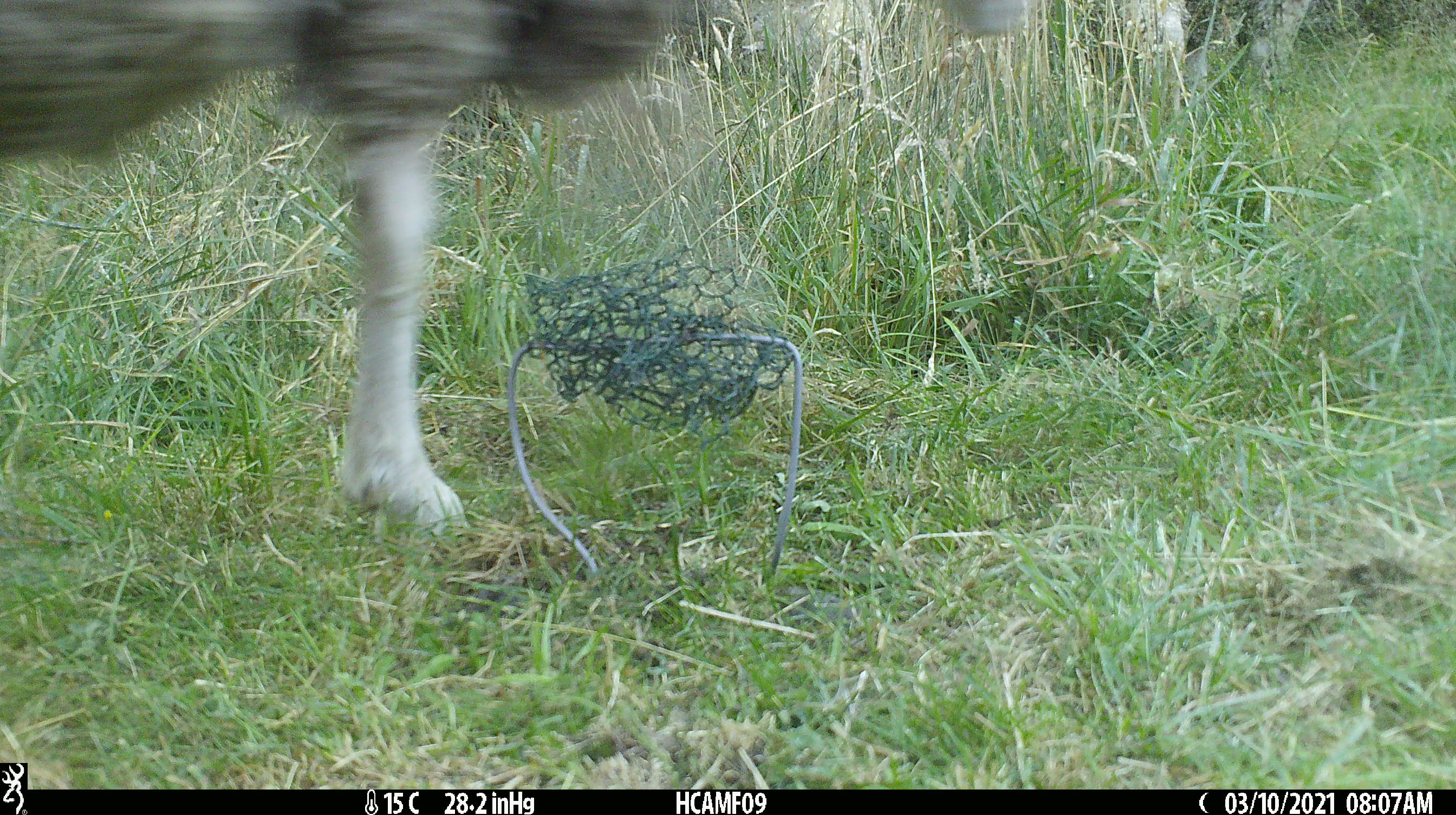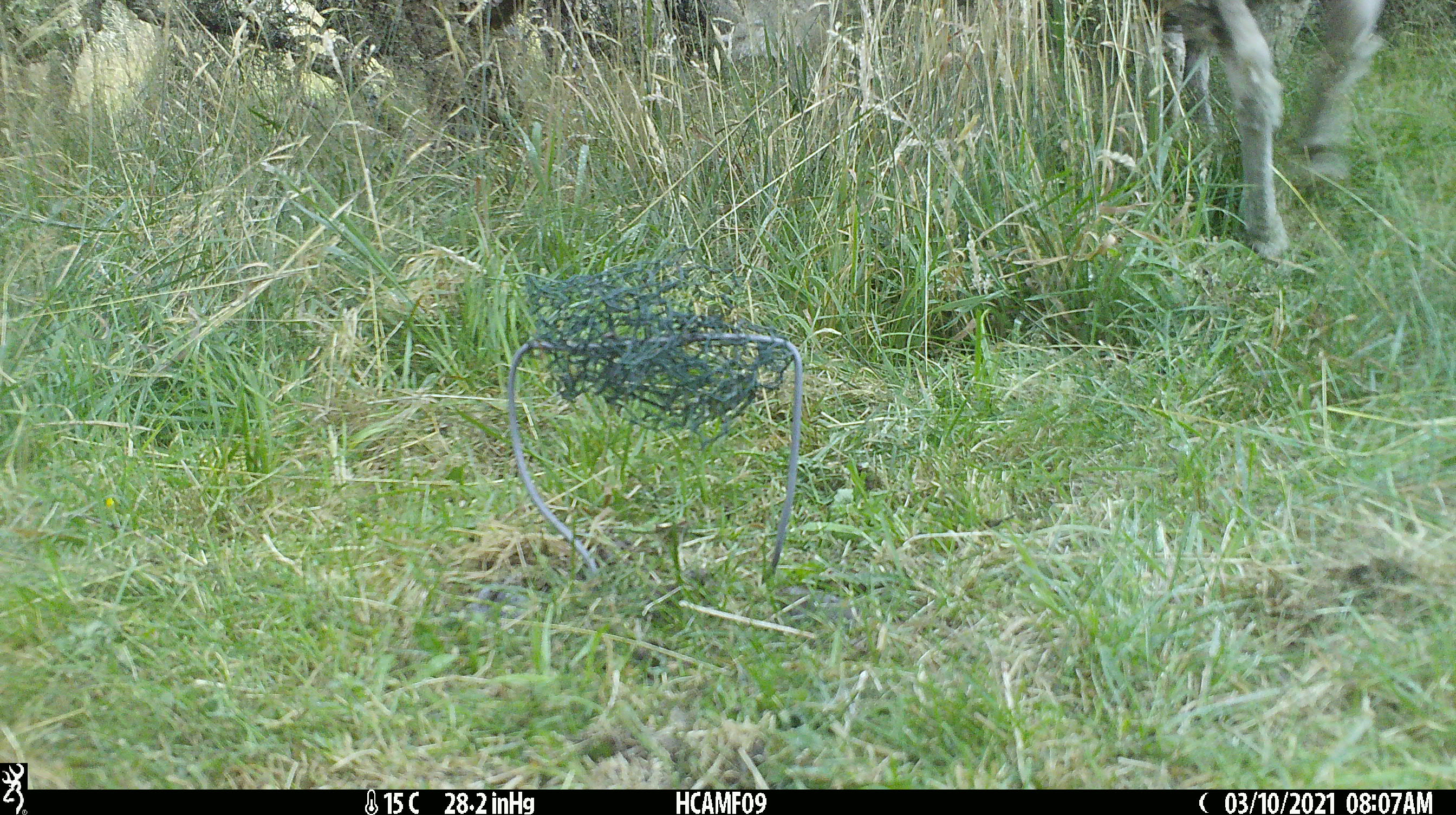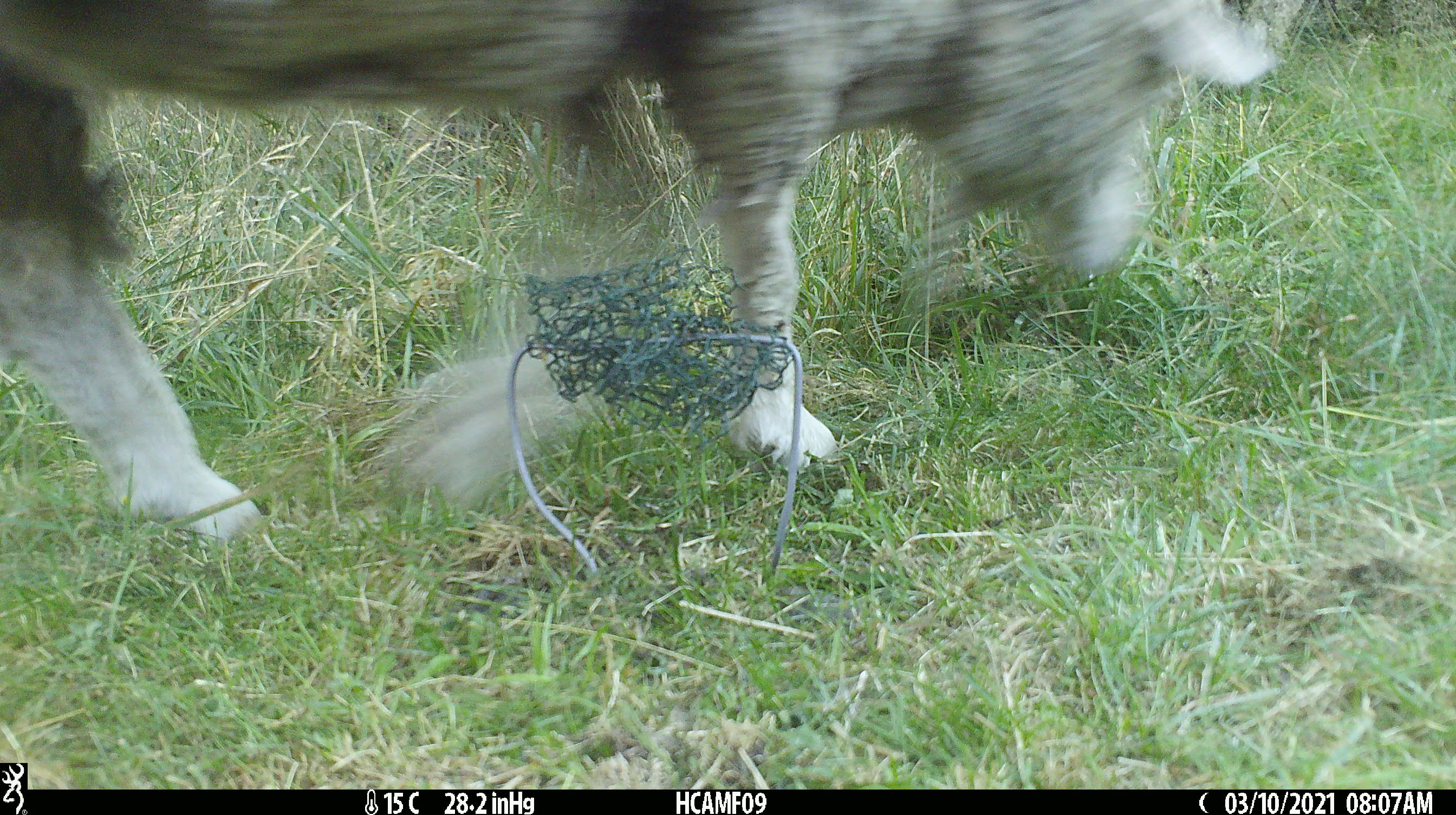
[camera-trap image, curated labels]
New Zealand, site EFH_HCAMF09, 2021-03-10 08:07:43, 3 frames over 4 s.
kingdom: Animalia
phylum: Chordata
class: Mammalia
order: Artiodactyla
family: Bovidae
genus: Ovis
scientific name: Ovis aries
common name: domestic sheep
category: sheep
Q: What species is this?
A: Sheep (domestic sheep) (Ovis aries).